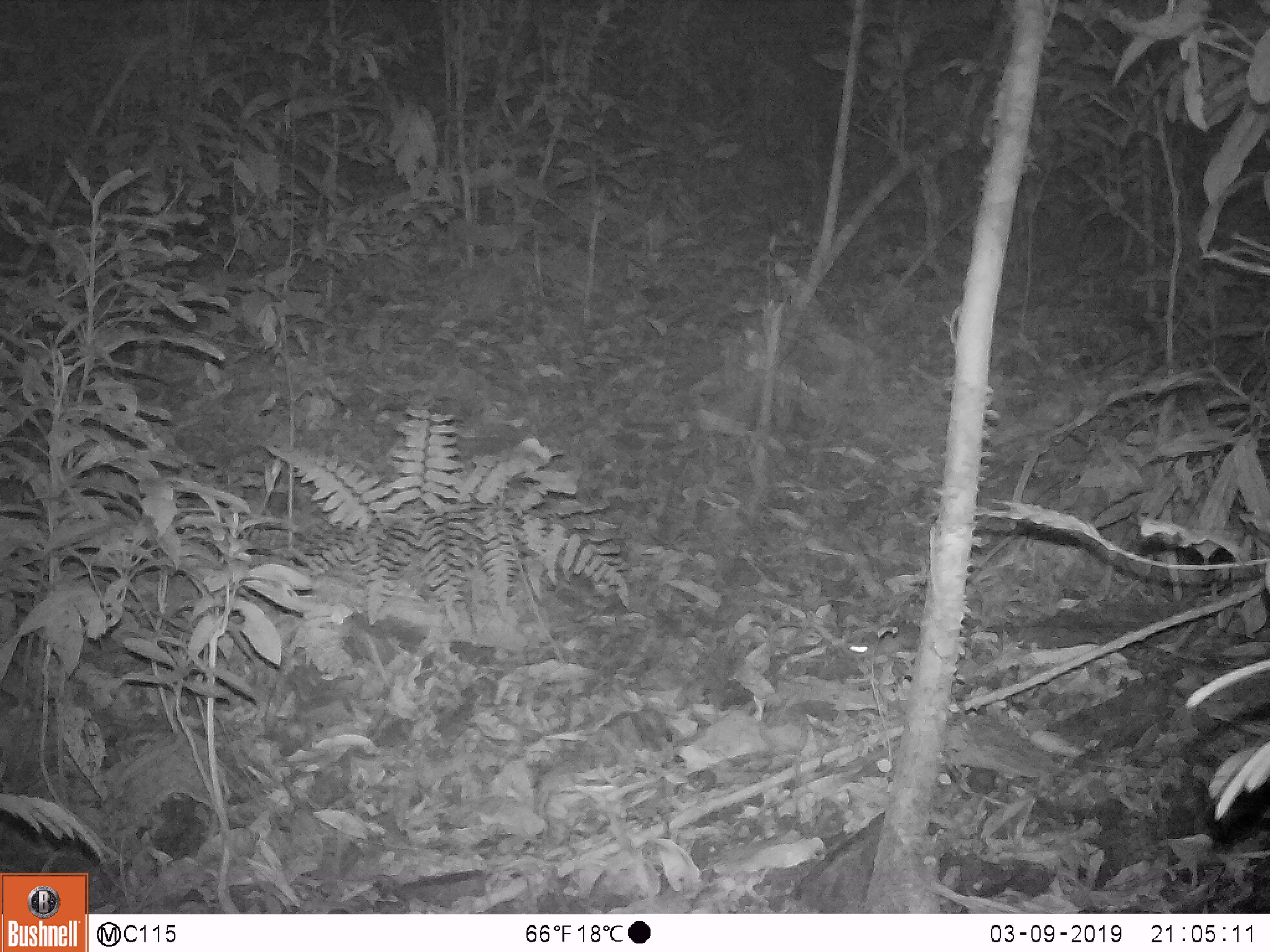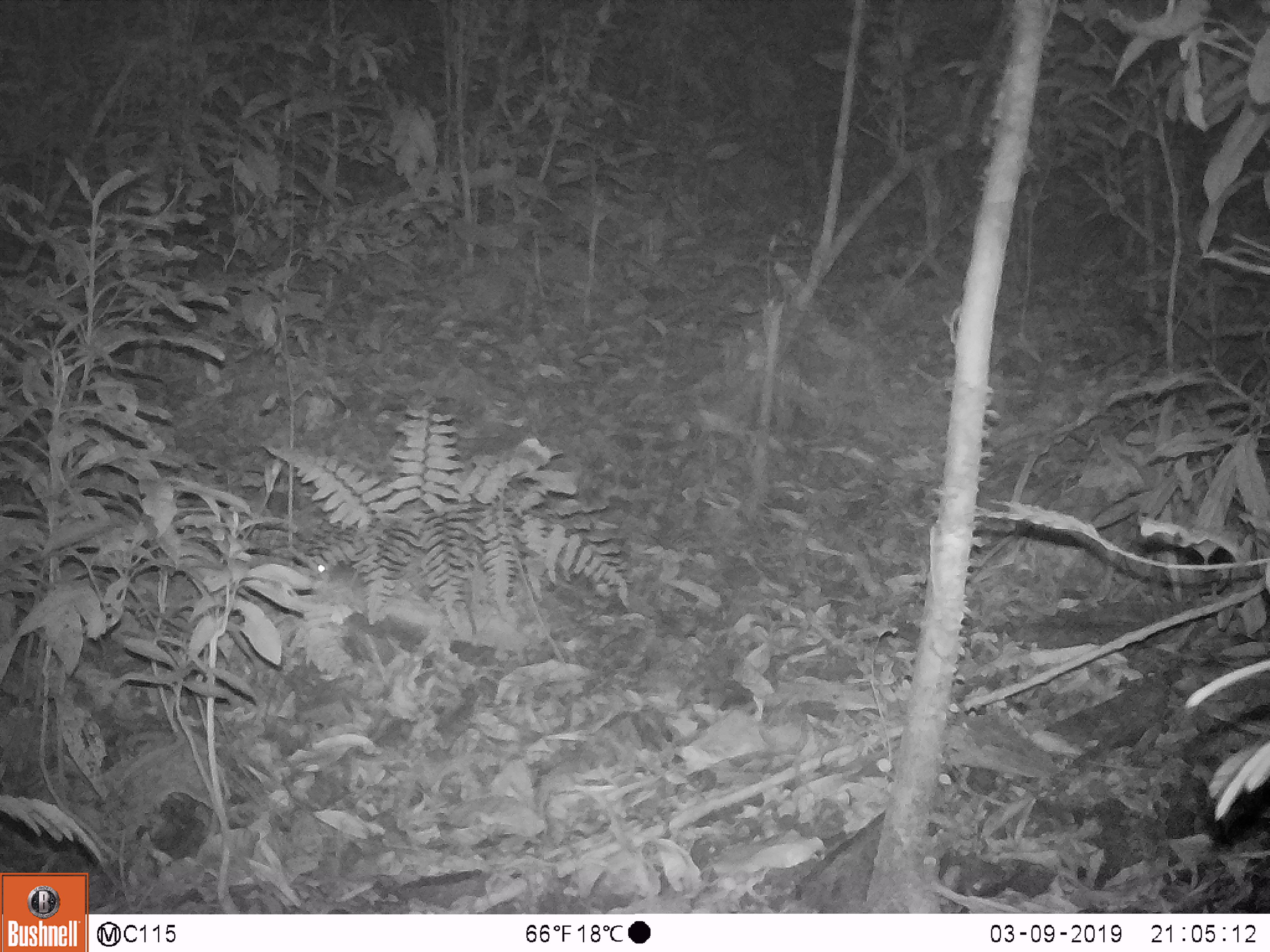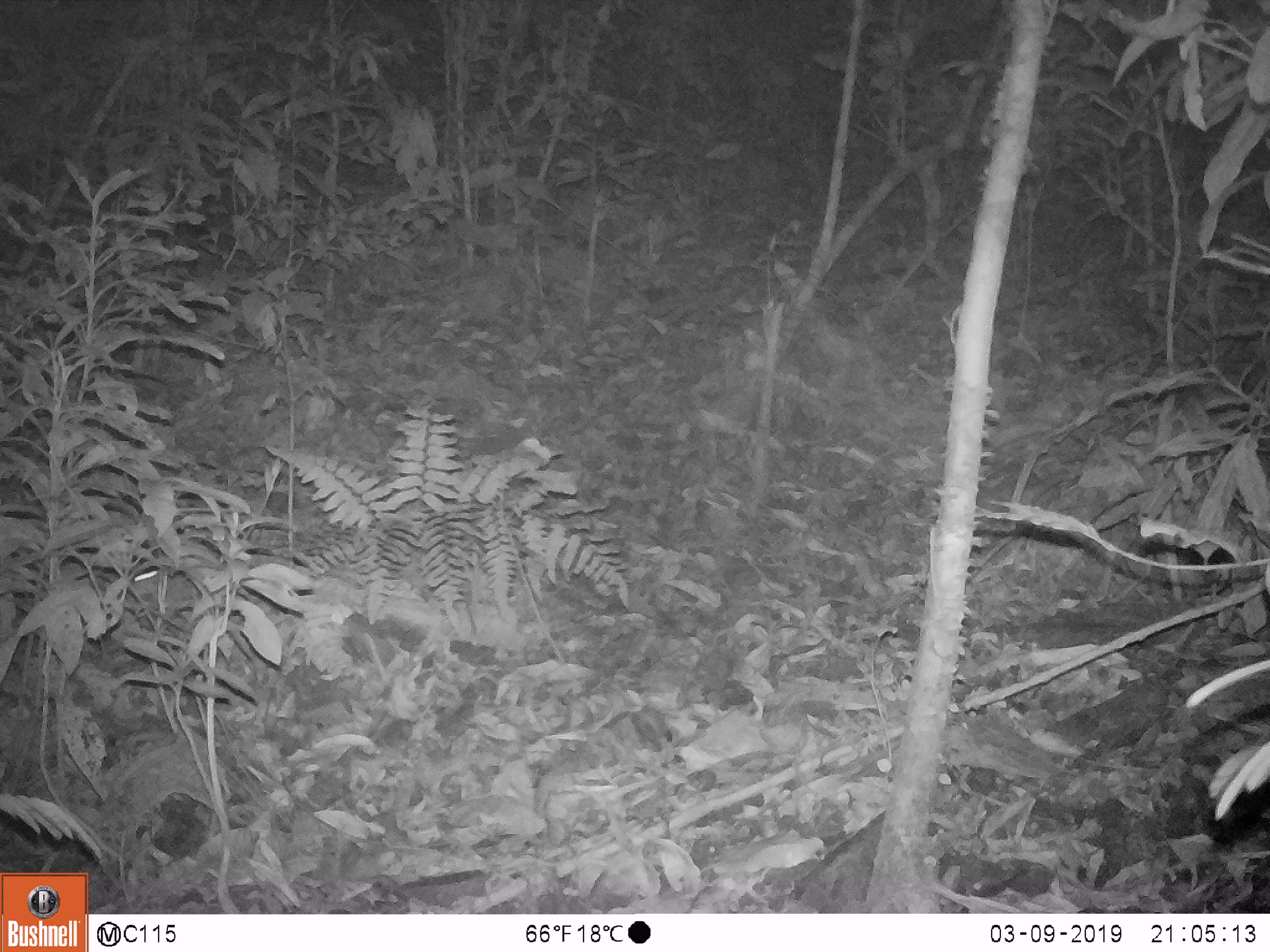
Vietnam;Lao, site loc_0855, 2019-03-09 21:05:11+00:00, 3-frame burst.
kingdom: Animalia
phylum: Chordata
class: Mammalia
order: Rodentia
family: Muridae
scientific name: Muridae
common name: old-world mice and rats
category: unidentified murid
Unidentified murid (old-world mice and rats) (Muridae). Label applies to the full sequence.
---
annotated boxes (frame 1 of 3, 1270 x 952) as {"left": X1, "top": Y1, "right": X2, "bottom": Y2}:
unidentified murid: {"left": 844, "top": 621, "right": 921, "bottom": 662}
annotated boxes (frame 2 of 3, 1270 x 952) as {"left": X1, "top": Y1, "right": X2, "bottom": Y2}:
unidentified murid: {"left": 311, "top": 561, "right": 369, "bottom": 613}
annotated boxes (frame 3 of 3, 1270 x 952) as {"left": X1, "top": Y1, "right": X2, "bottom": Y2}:
unidentified murid: {"left": 127, "top": 570, "right": 201, "bottom": 620}